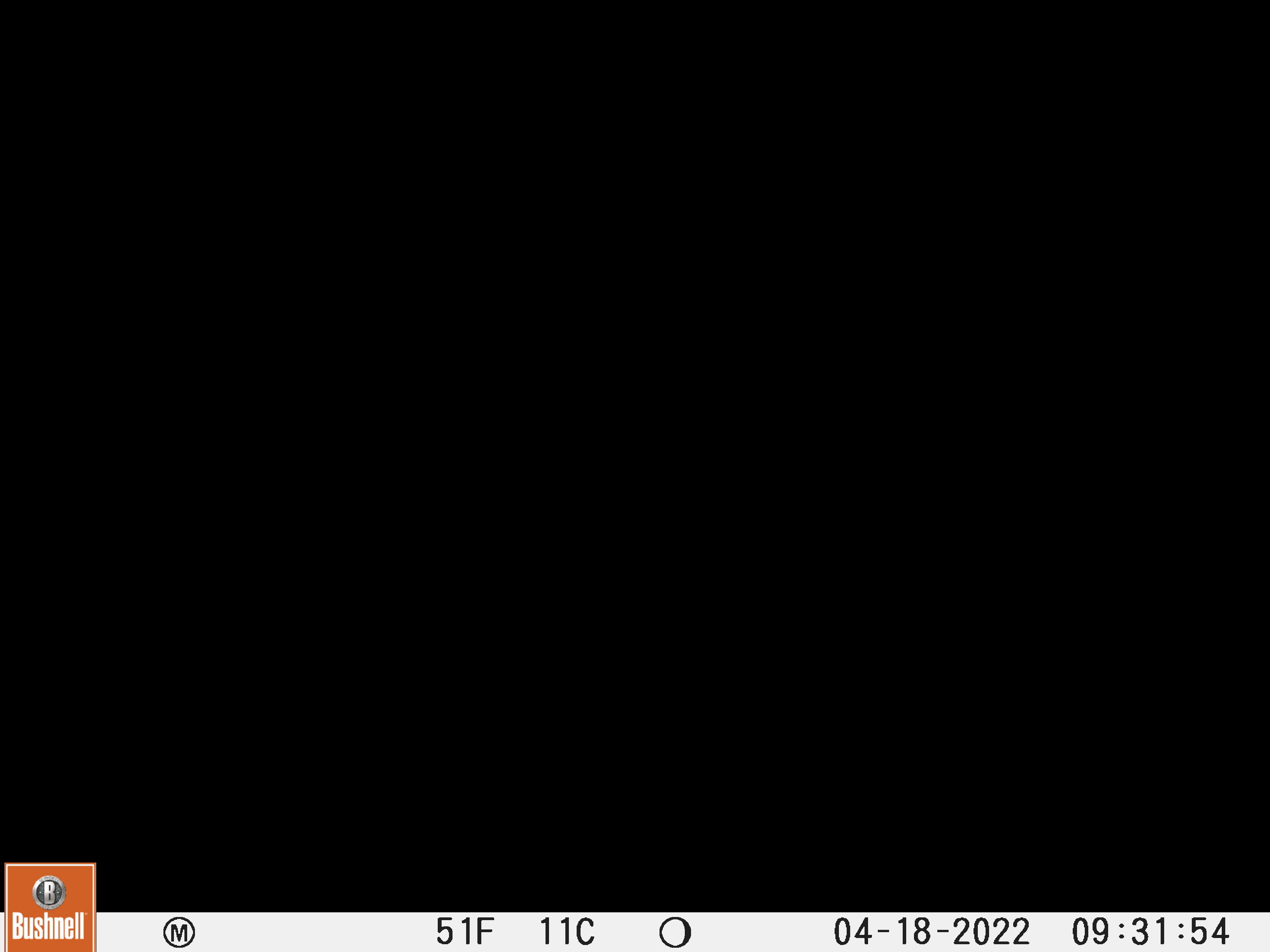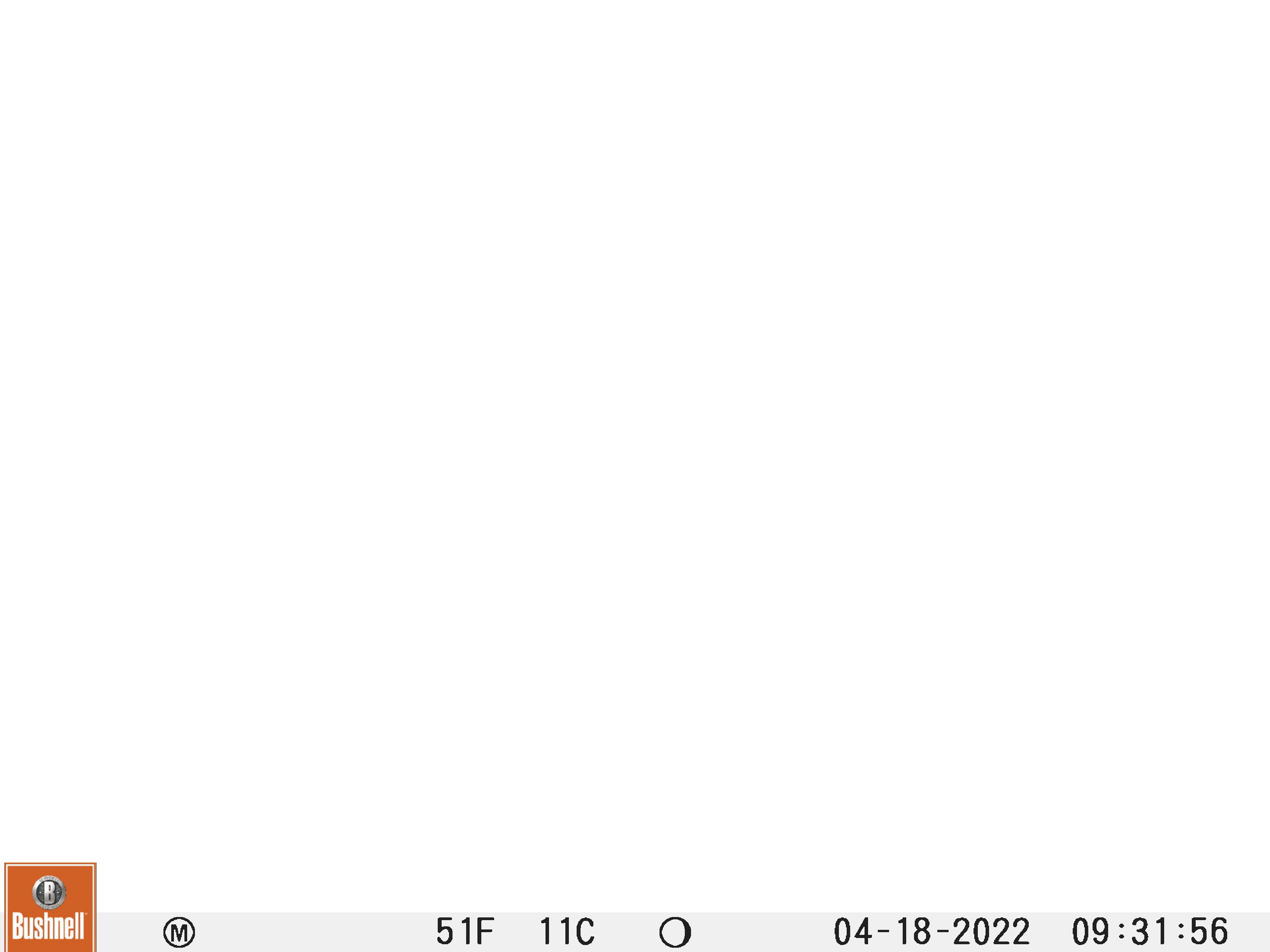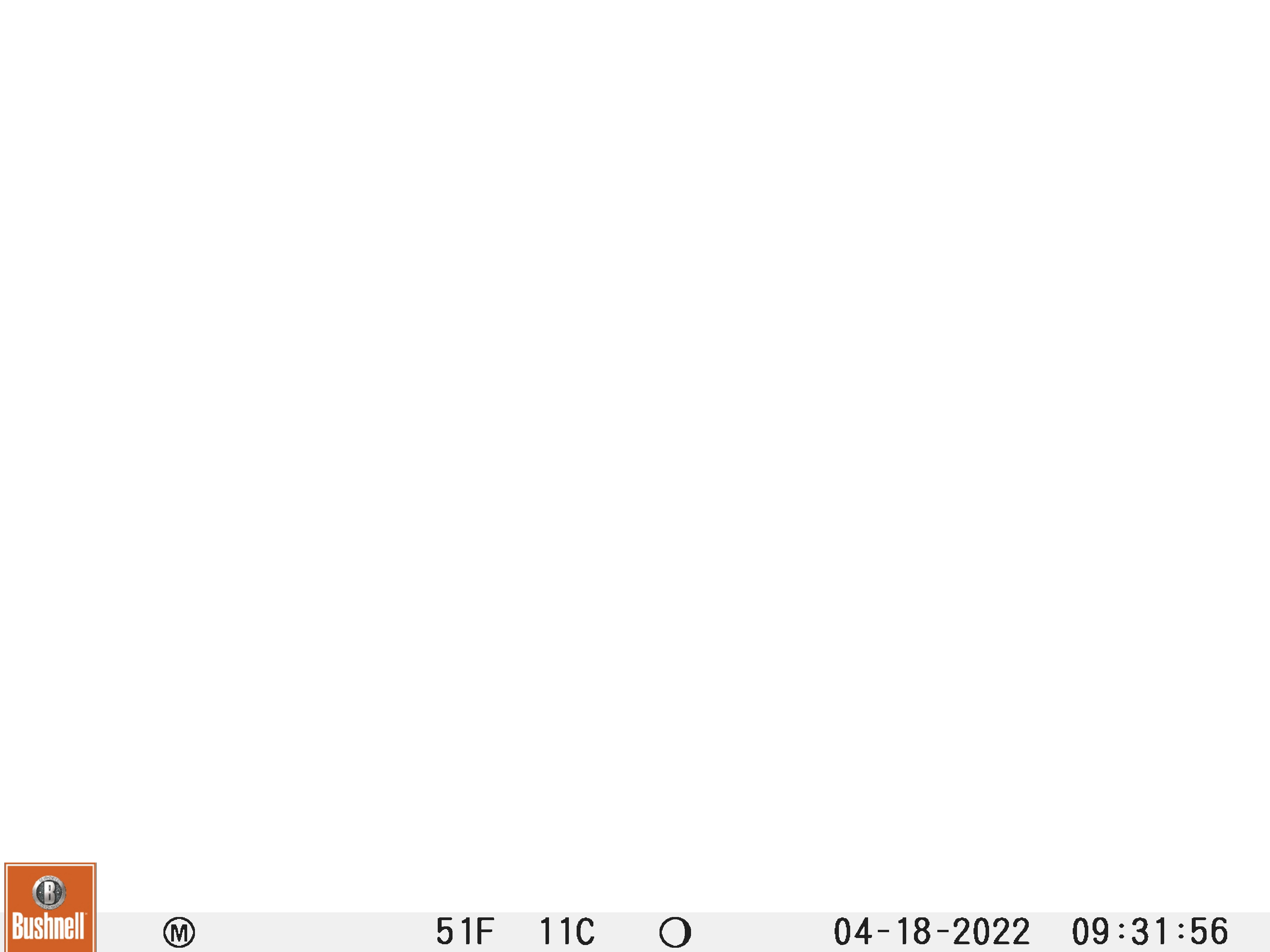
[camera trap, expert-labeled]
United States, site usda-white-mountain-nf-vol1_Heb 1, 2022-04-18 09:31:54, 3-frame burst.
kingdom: Animalia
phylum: Chordata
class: Mammalia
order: Carnivora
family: Ursidae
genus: Ursus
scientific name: Ursus americanus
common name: black bear